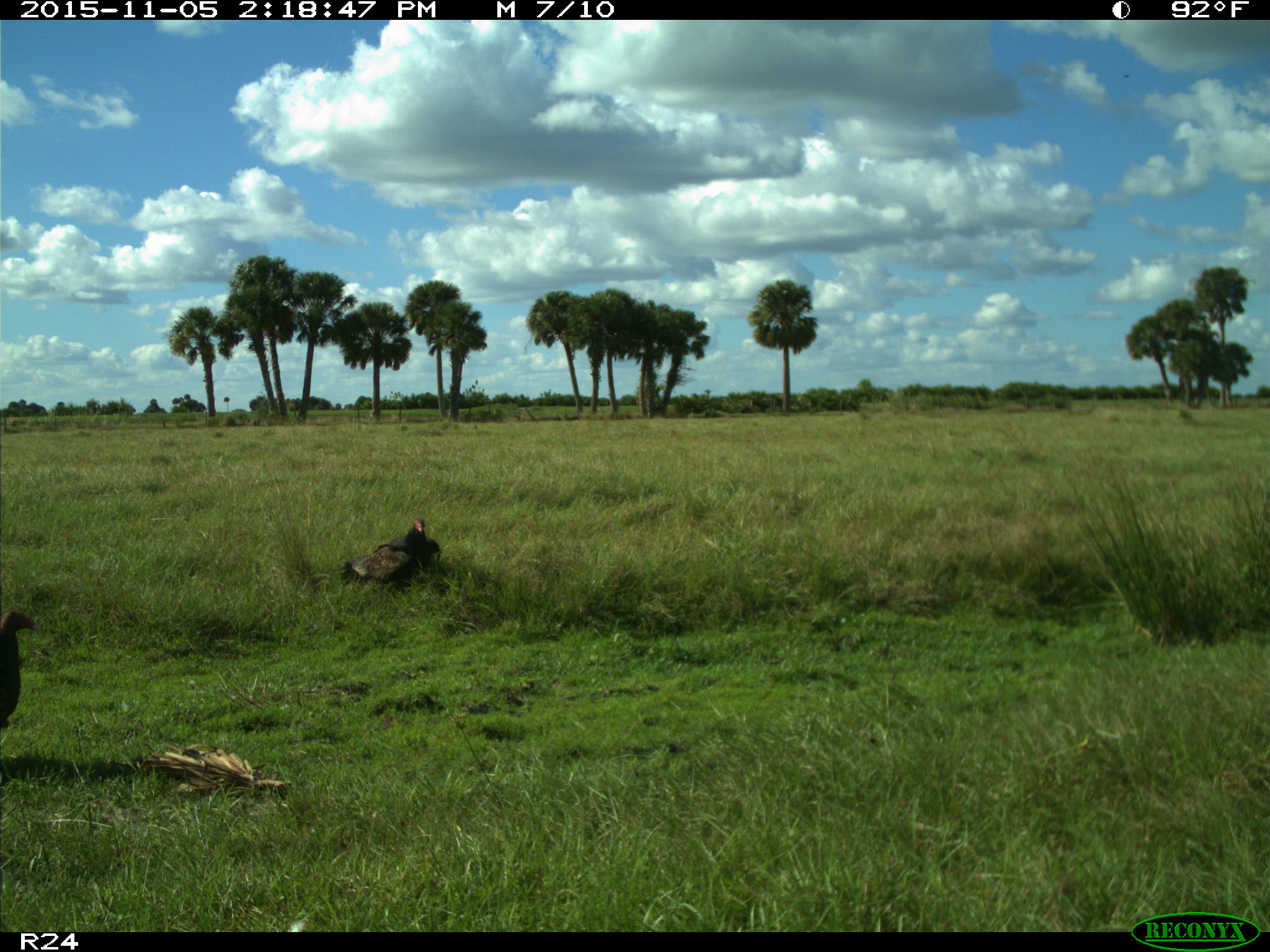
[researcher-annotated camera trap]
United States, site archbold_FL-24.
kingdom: Animalia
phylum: Chordata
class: Aves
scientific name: Aves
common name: birds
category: unidentified bird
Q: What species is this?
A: Unidentified bird (birds) (Aves).